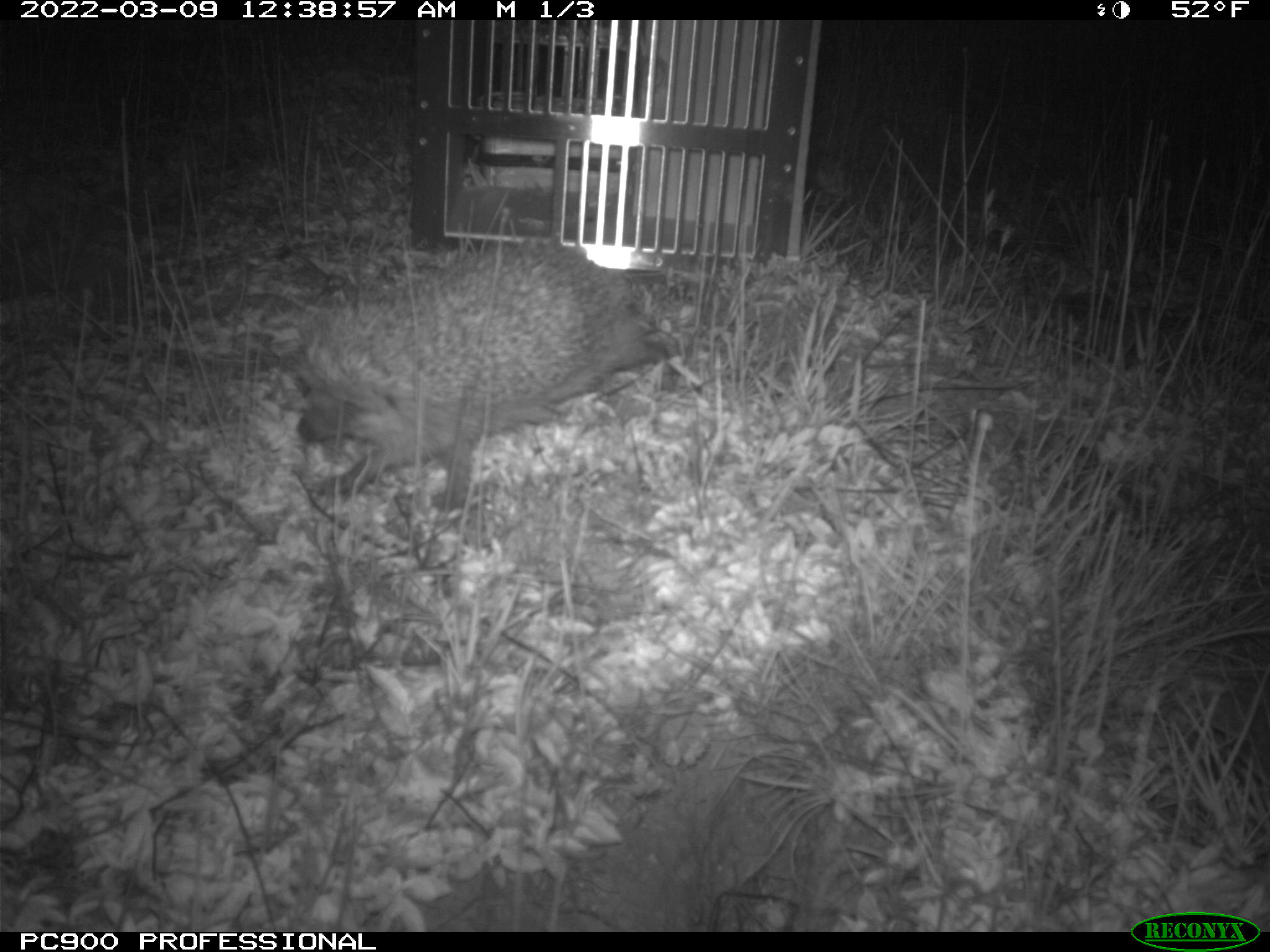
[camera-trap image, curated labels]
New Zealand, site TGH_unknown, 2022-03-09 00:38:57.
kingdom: Animalia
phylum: Chordata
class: Mammalia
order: Eulipotyphla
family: Erinaceidae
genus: Erinaceus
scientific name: Erinaceus europaeus europaeus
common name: european hedgehog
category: hedgehog